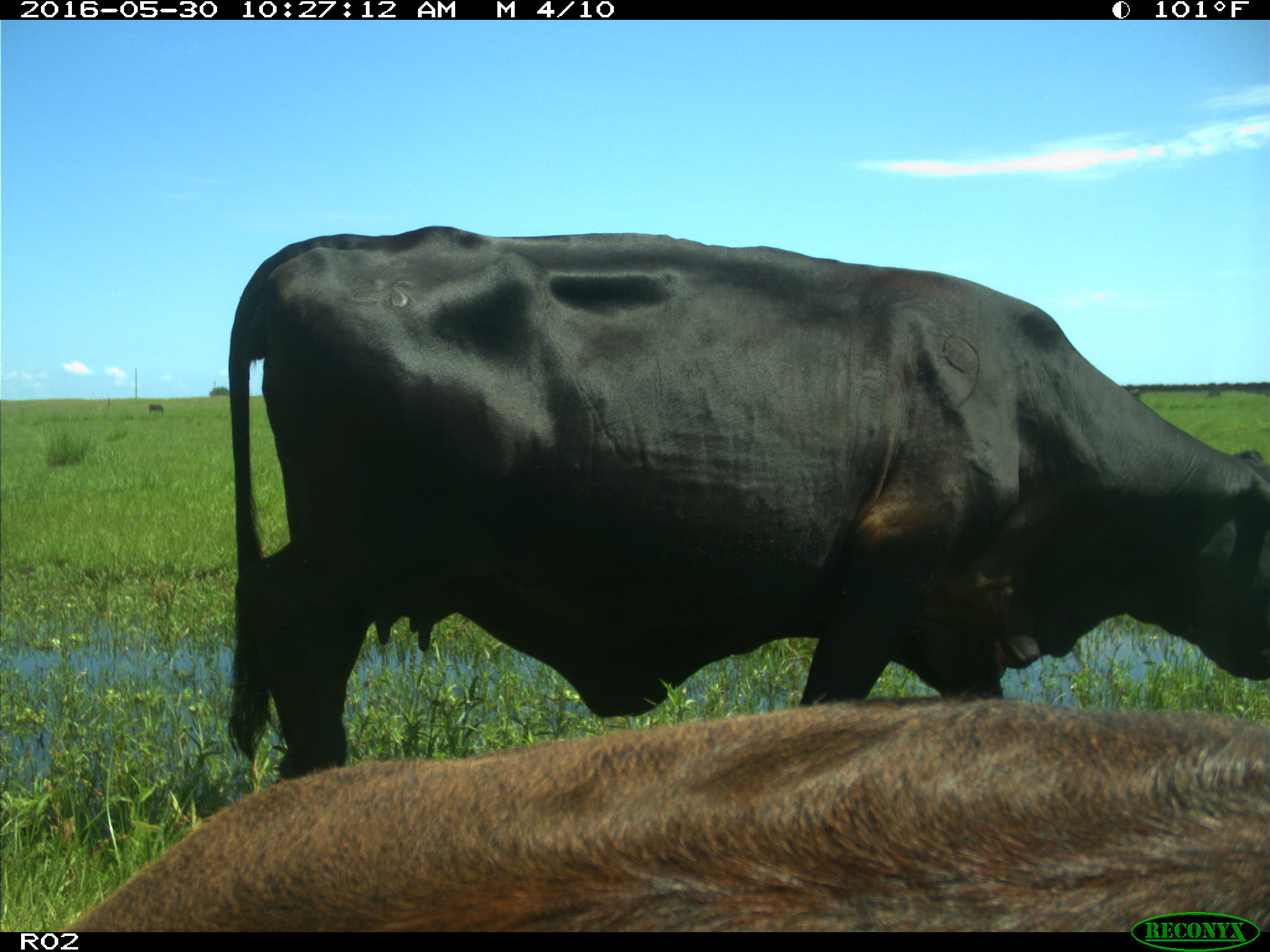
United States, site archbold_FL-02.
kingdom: Animalia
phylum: Chordata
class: Mammalia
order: Artiodactyla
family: Bovidae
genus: Bos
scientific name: Bos taurus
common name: domestic cow